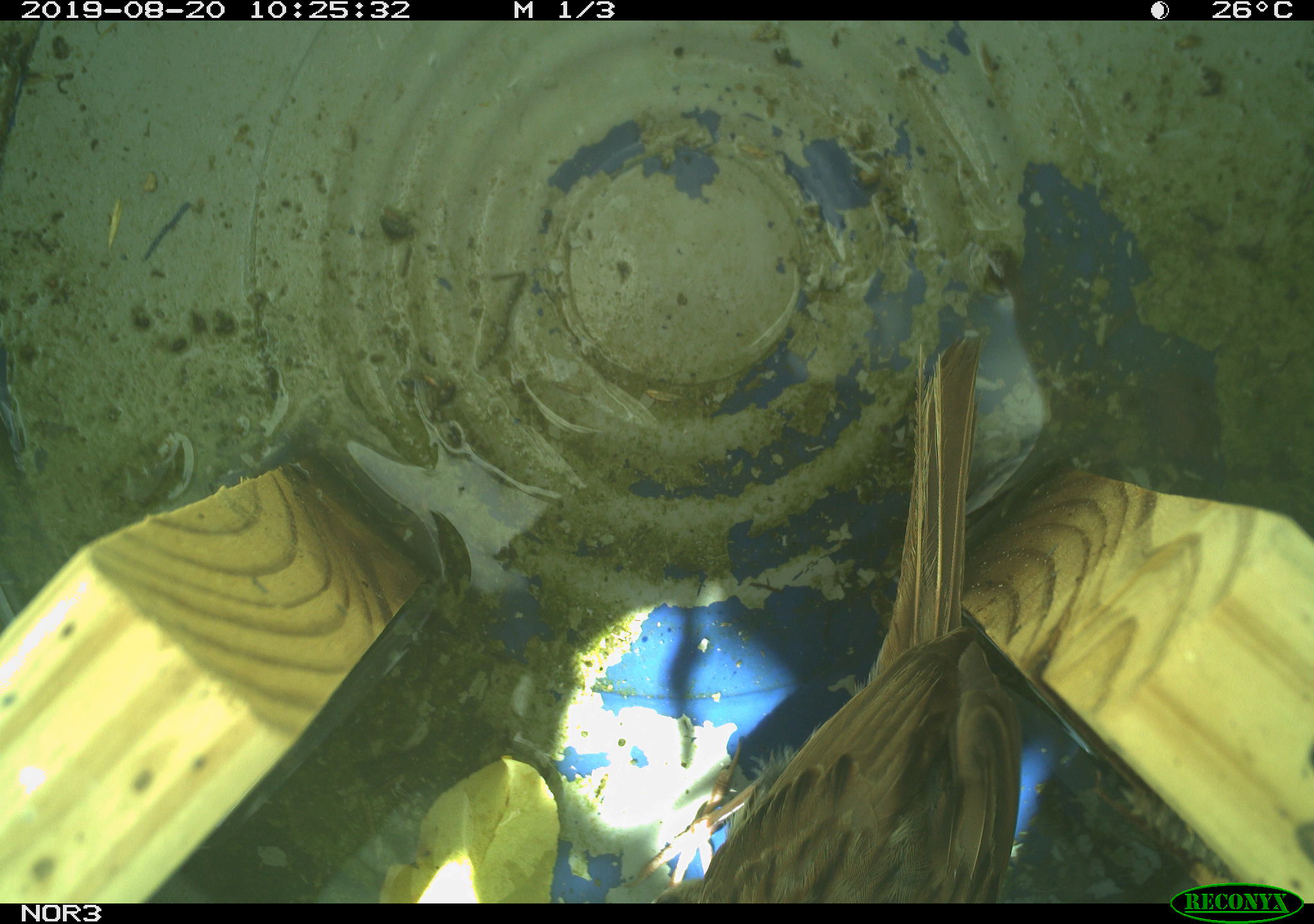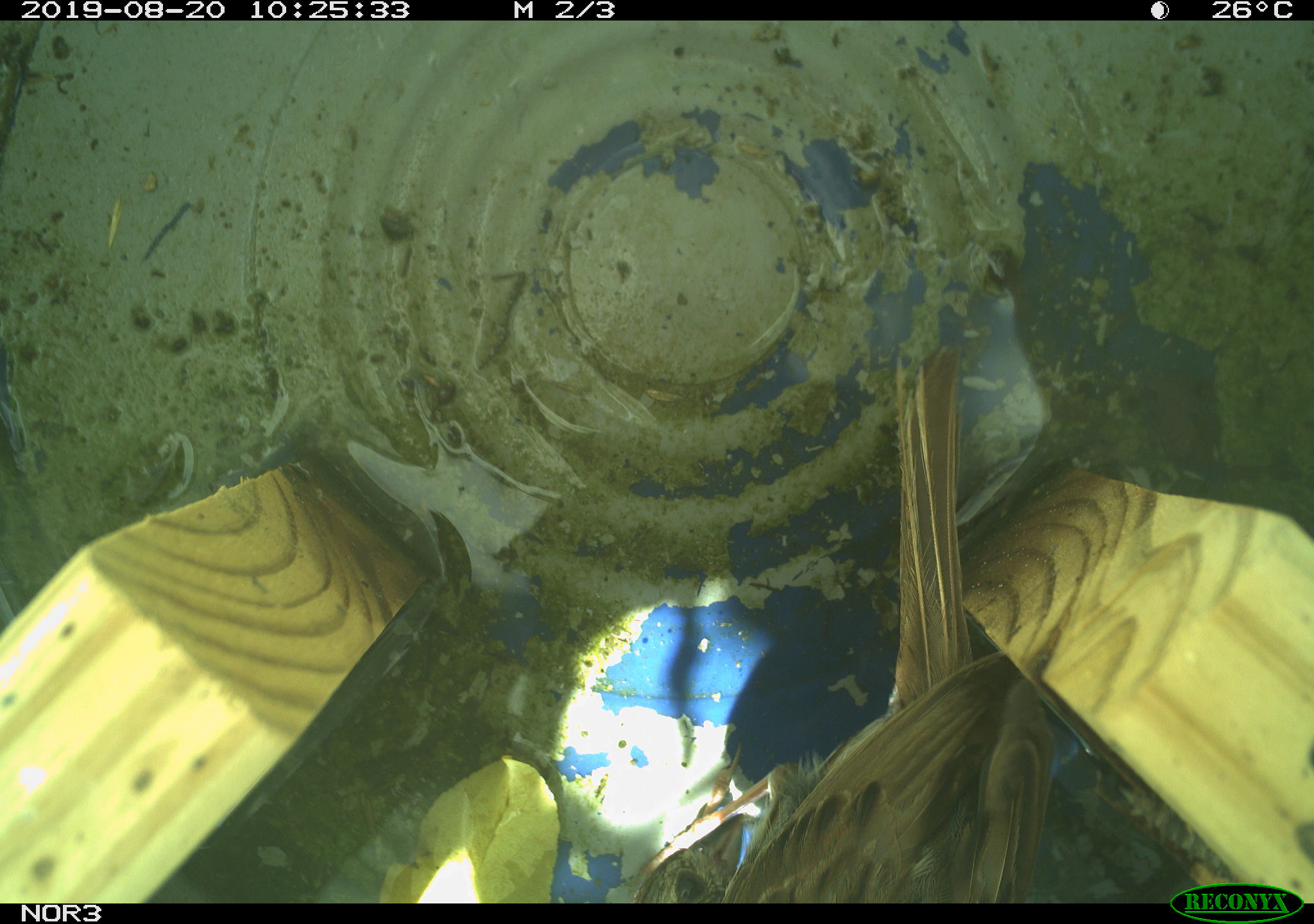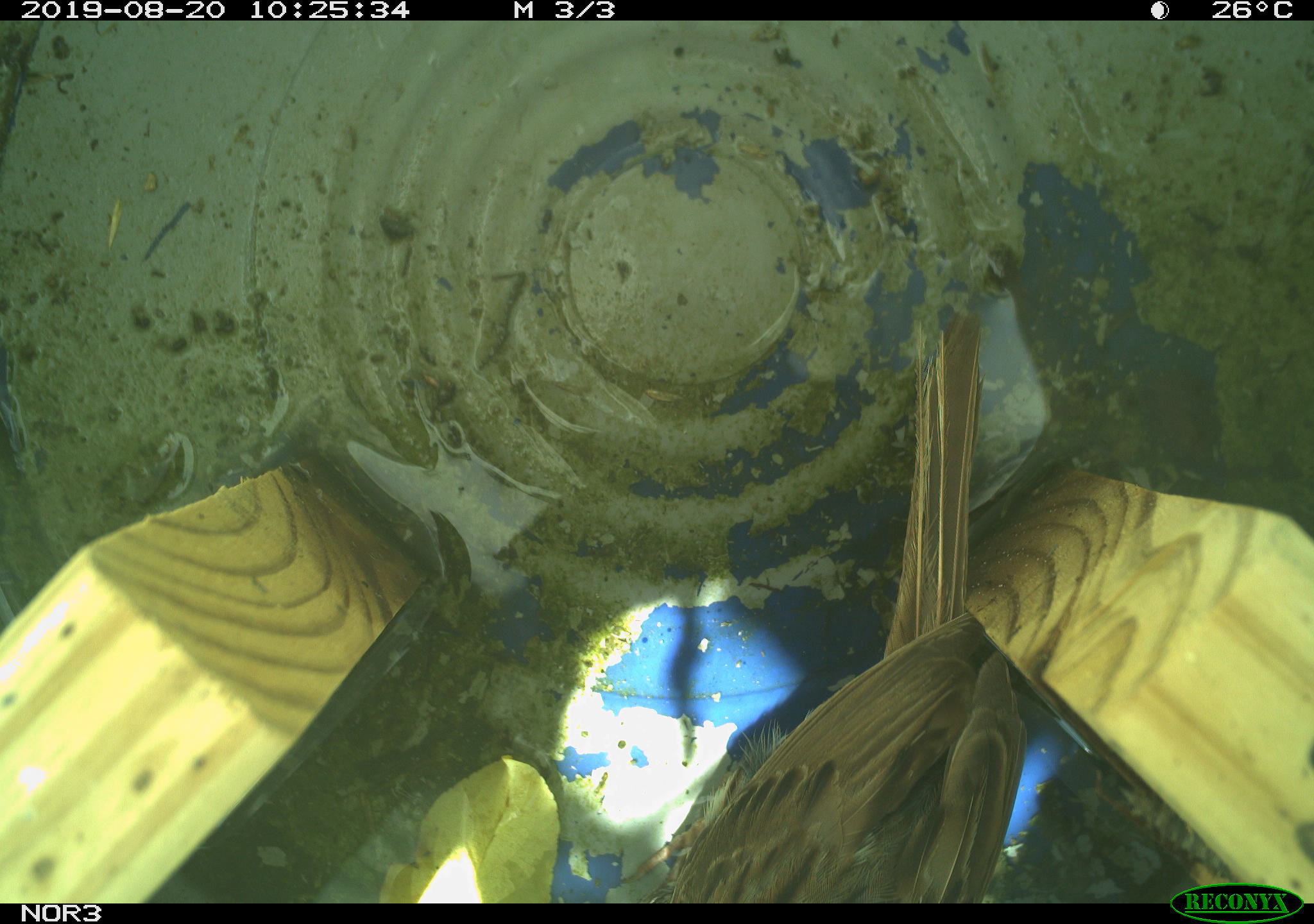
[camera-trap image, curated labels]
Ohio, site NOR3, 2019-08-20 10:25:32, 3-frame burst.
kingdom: Animalia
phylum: Chordata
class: Aves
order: Passeriformes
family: Passerellidae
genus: Melospiza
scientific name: Melospiza melodia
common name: song sparrow